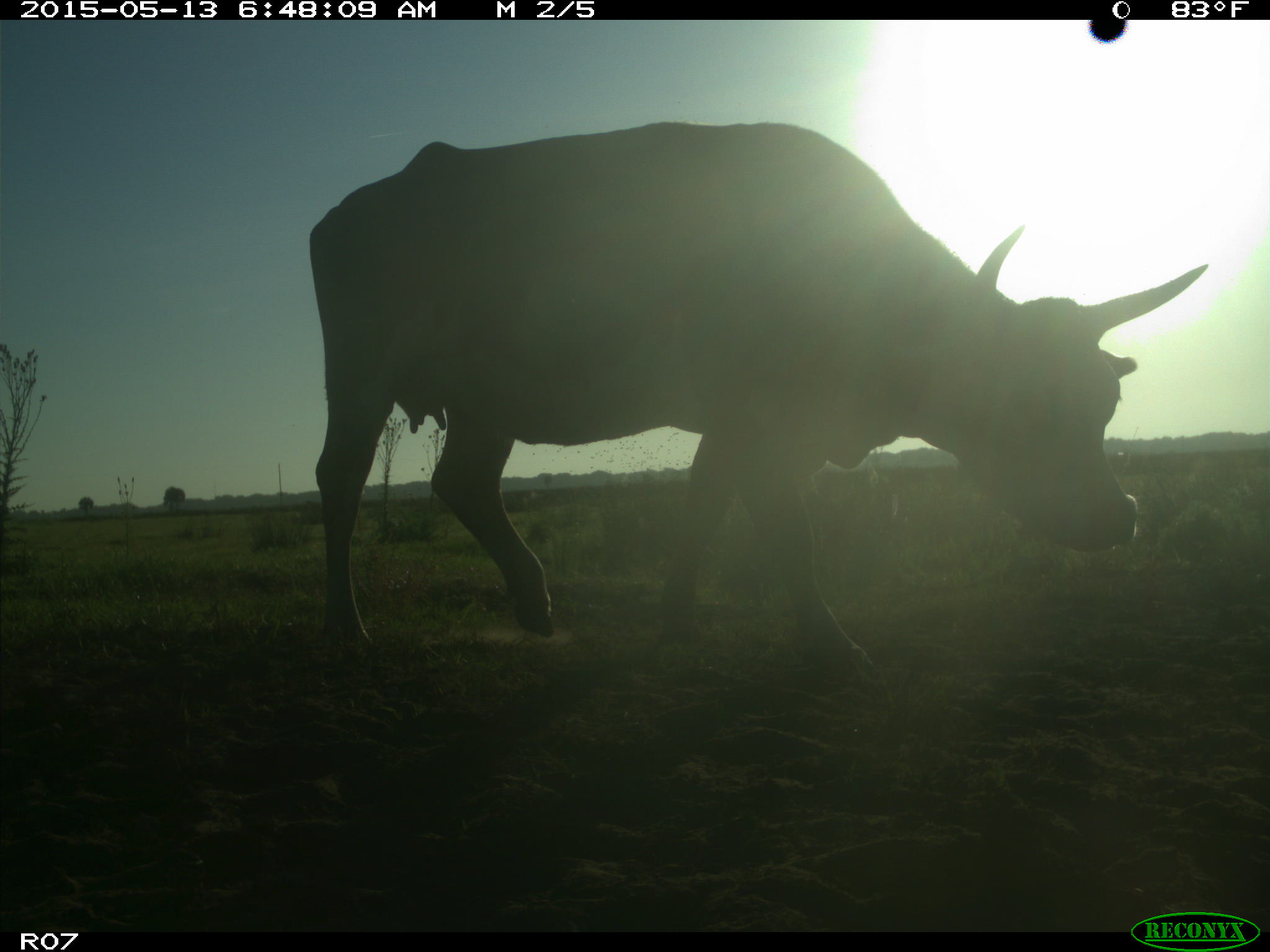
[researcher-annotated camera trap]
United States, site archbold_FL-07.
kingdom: Animalia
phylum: Chordata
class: Mammalia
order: Artiodactyla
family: Bovidae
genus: Bos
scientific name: Bos taurus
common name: domestic cow